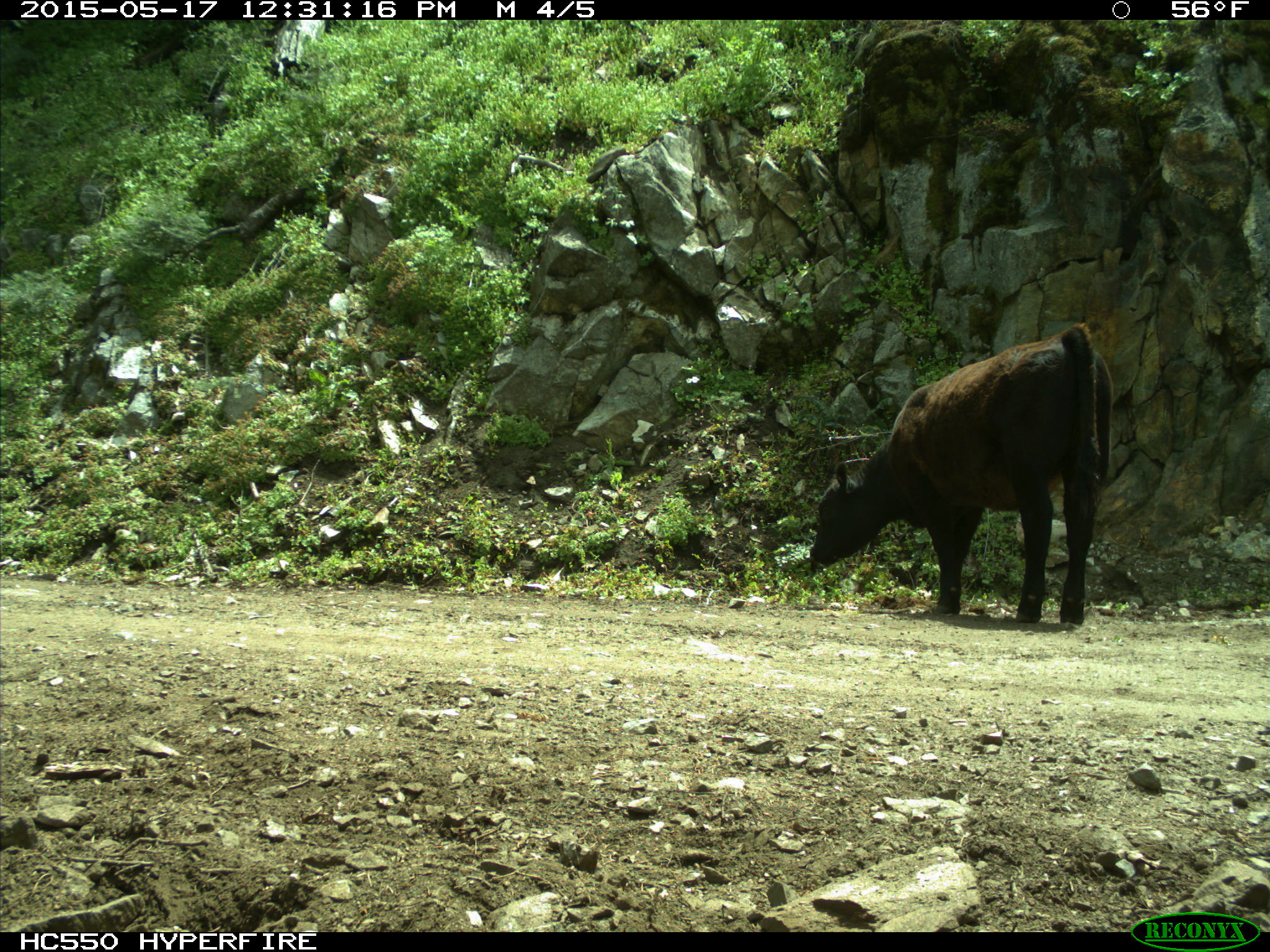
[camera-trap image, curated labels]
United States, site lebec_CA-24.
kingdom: Animalia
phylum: Chordata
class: Mammalia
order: Artiodactyla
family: Bovidae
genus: Bos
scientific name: Bos taurus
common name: domestic cow